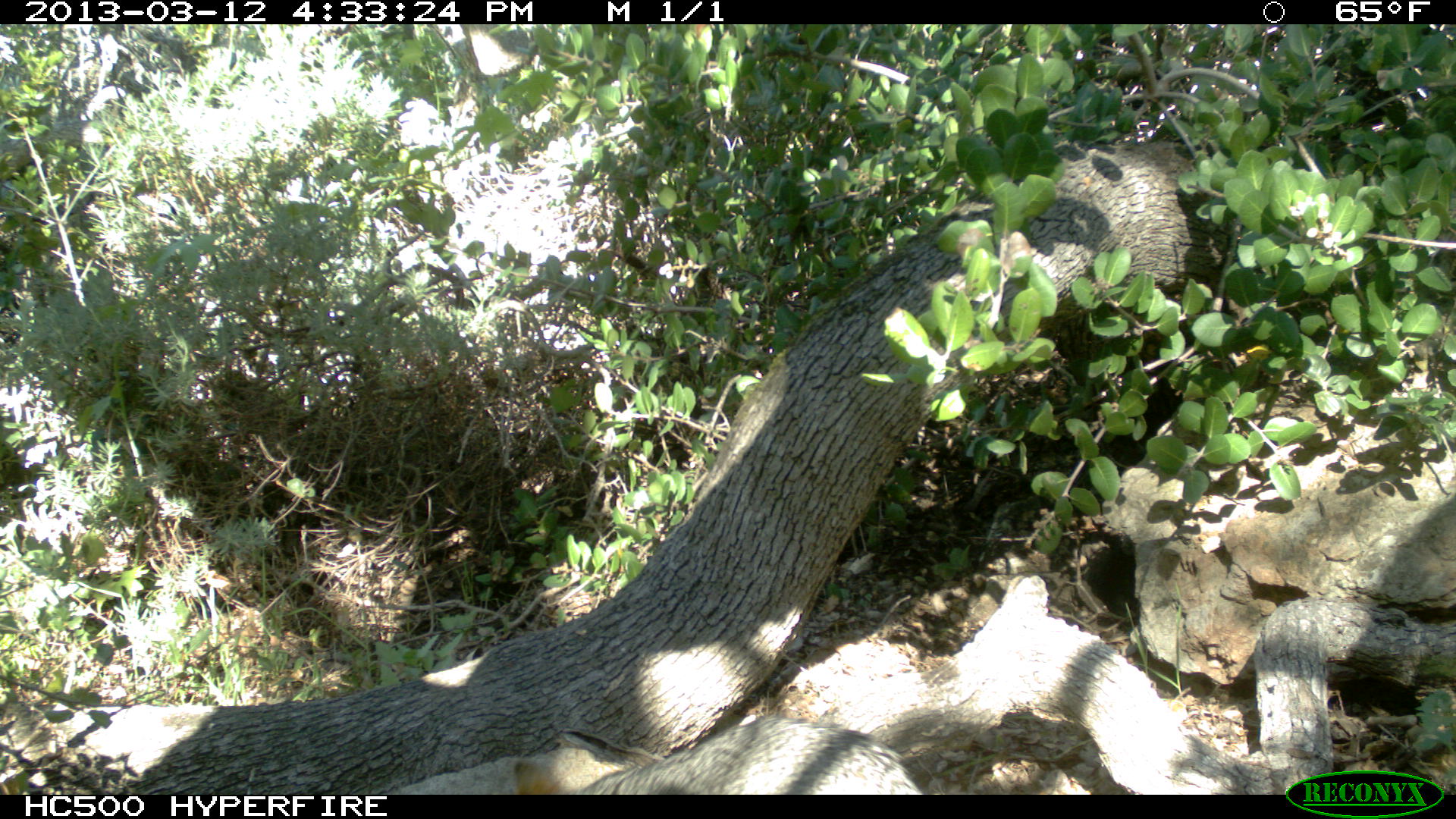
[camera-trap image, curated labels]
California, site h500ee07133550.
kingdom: Animalia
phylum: Chordata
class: Mammalia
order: Carnivora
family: Canidae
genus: Urocyon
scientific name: Urocyon littoralis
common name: island fox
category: fox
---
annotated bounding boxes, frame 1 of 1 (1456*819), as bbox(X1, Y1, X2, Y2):
fox: bbox(571, 716, 922, 794)